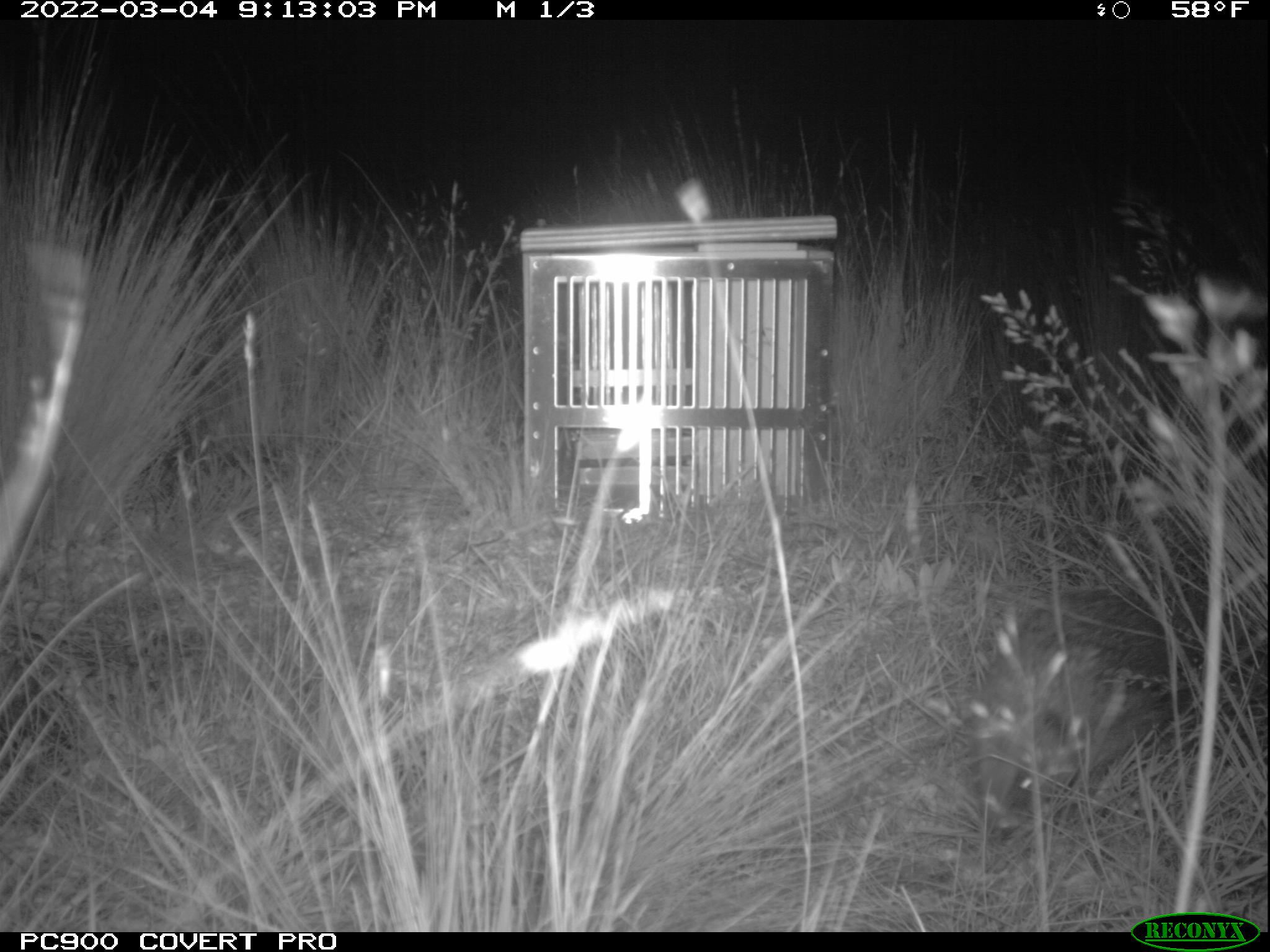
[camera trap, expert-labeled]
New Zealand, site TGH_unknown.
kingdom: Animalia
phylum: Chordata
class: Mammalia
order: Eulipotyphla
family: Erinaceidae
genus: Erinaceus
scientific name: Erinaceus europaeus europaeus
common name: european hedgehog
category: hedgehog